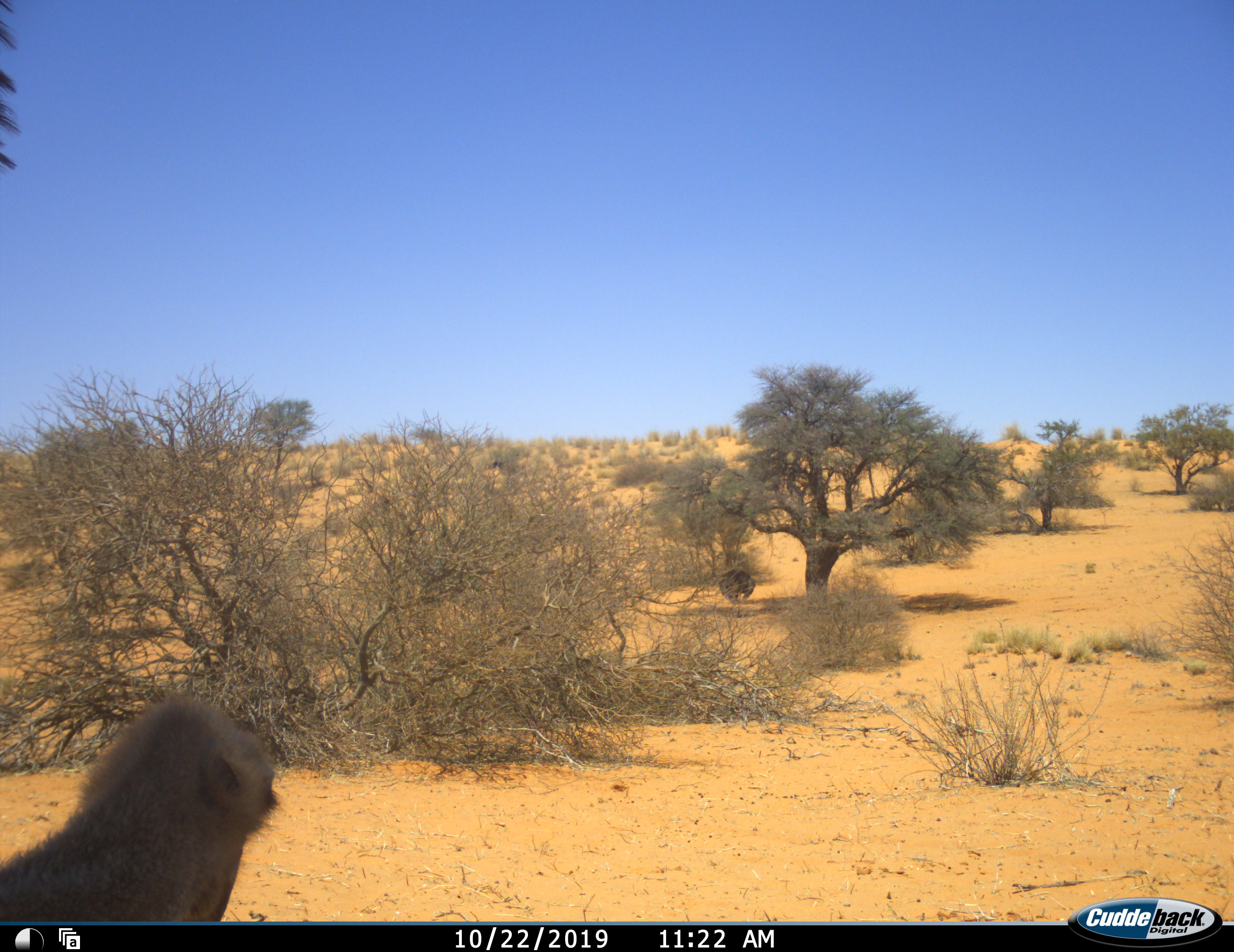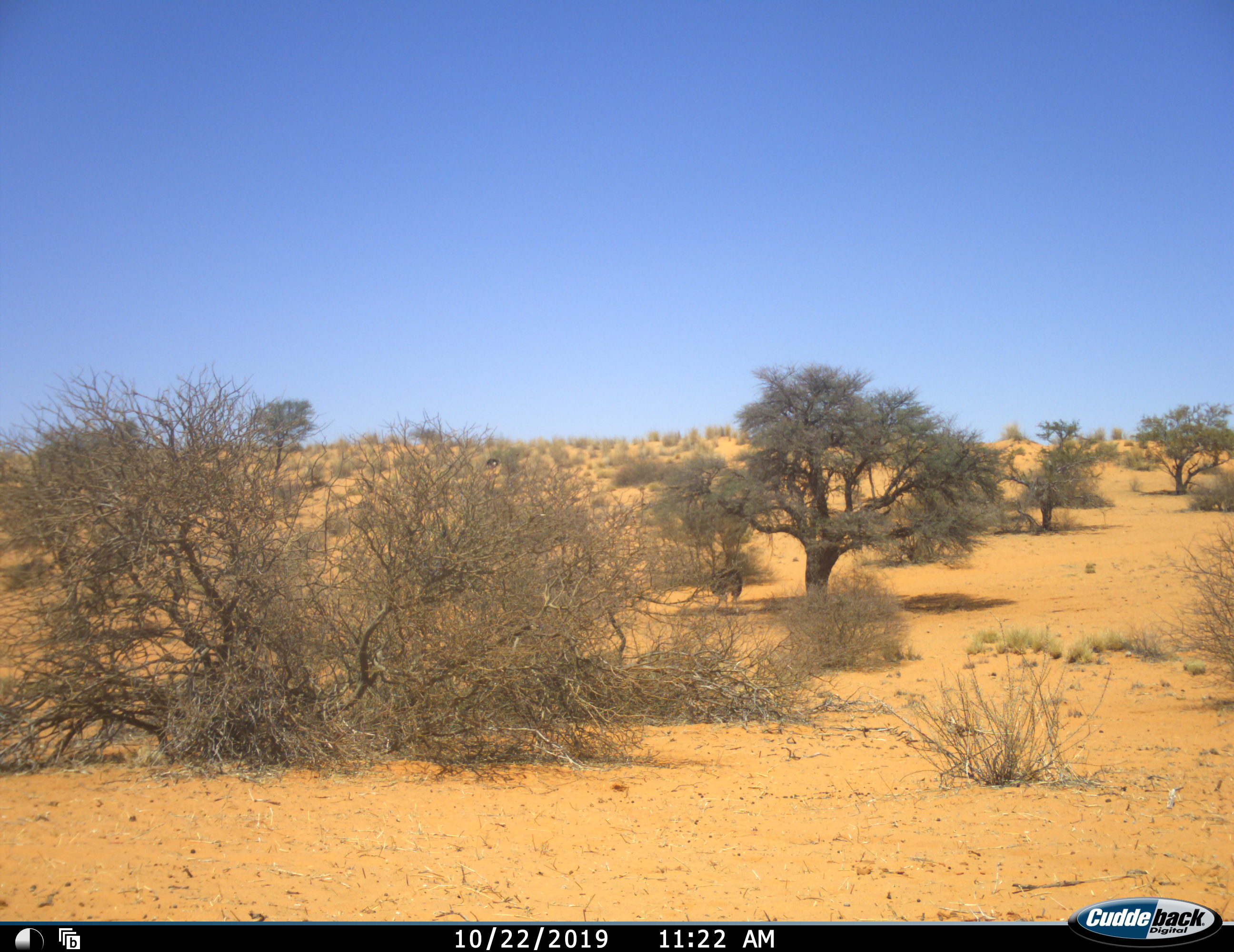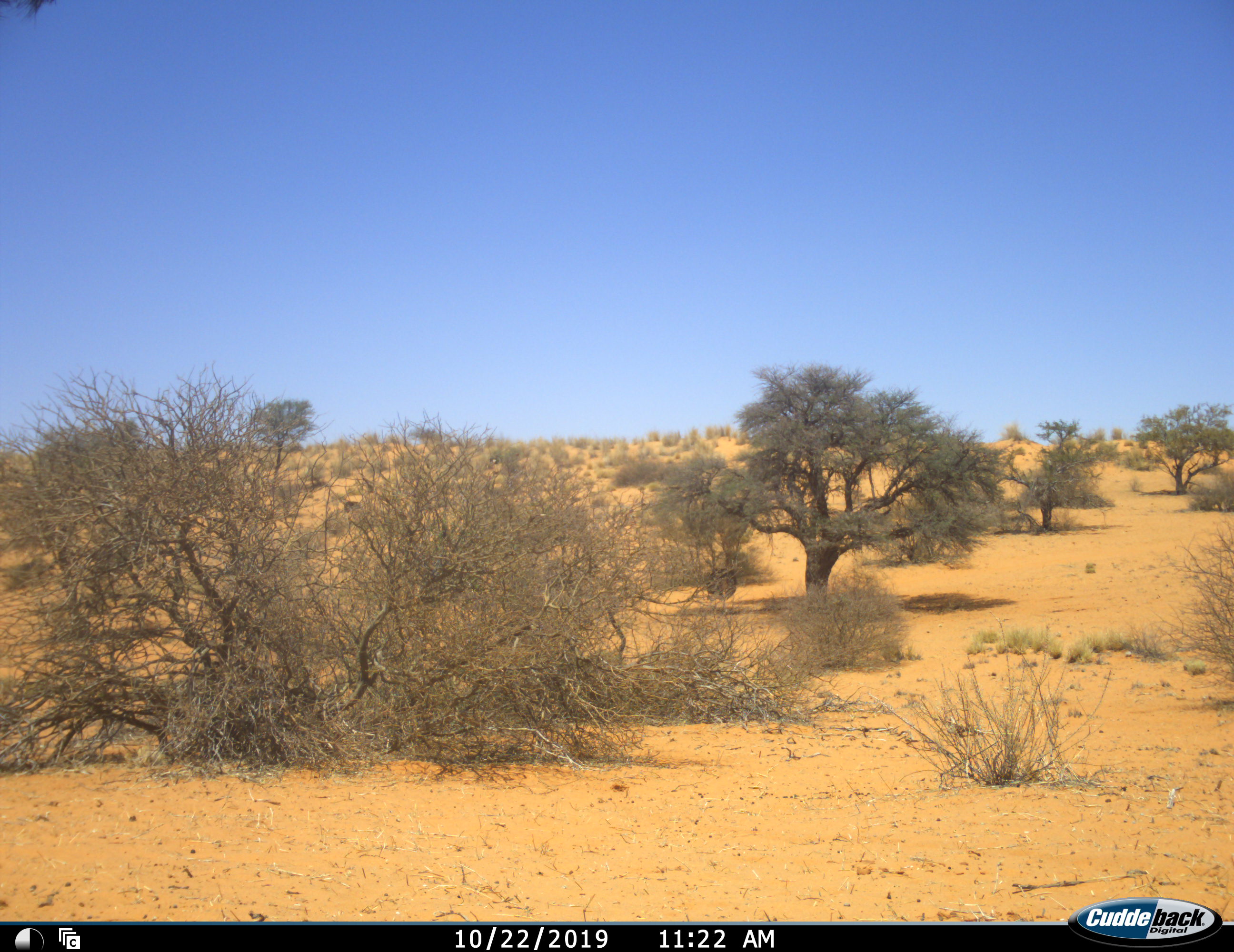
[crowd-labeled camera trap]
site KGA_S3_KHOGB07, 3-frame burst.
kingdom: Animalia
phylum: Chordata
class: Aves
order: Struthioniformes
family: Struthionidae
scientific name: Struthionidae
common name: ostrich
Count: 3.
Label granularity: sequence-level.